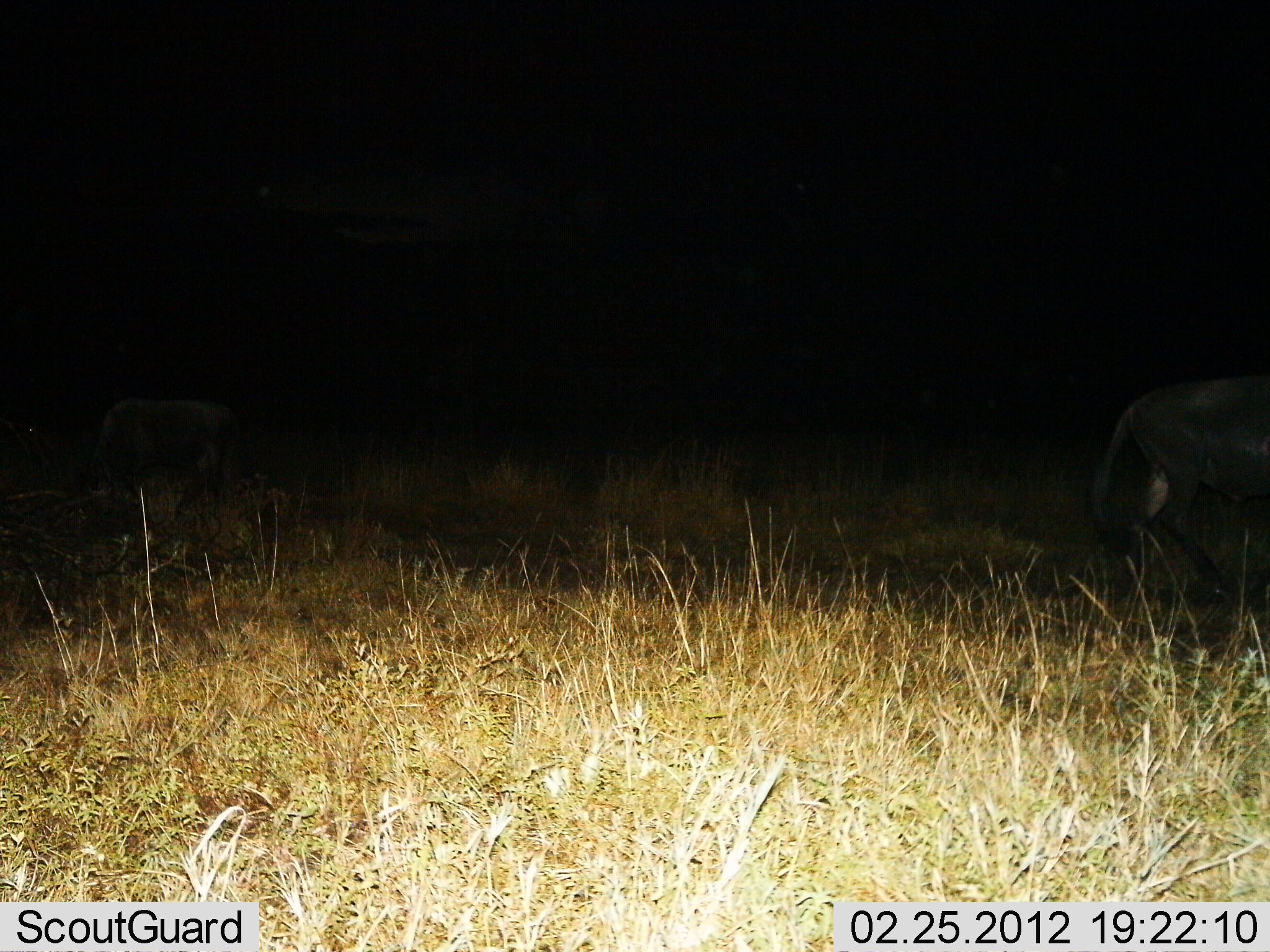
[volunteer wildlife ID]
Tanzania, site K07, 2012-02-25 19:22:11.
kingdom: Animalia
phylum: Chordata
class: Mammalia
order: Artiodactyla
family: Bovidae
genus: Connochaetes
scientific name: Connochaetes taurinus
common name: blue wildebeest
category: wildebeest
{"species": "wildebeest (blue wildebeest) (Connochaetes taurinus)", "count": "2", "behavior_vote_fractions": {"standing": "43%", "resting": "0%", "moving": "71%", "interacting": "0%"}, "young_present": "0%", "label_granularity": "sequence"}